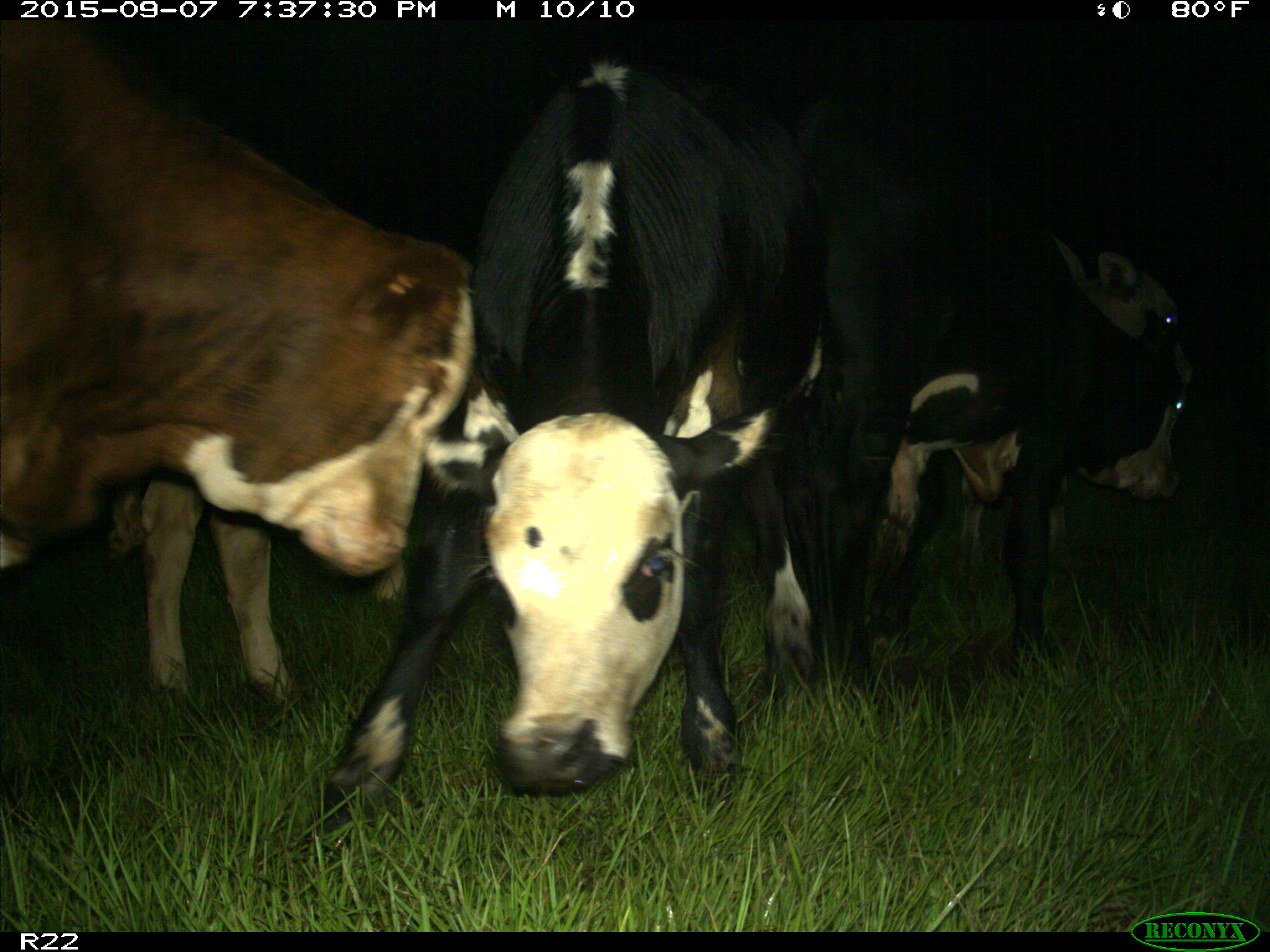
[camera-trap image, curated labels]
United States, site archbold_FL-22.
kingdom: Animalia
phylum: Chordata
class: Mammalia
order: Artiodactyla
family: Bovidae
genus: Bos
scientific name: Bos taurus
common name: domestic cow